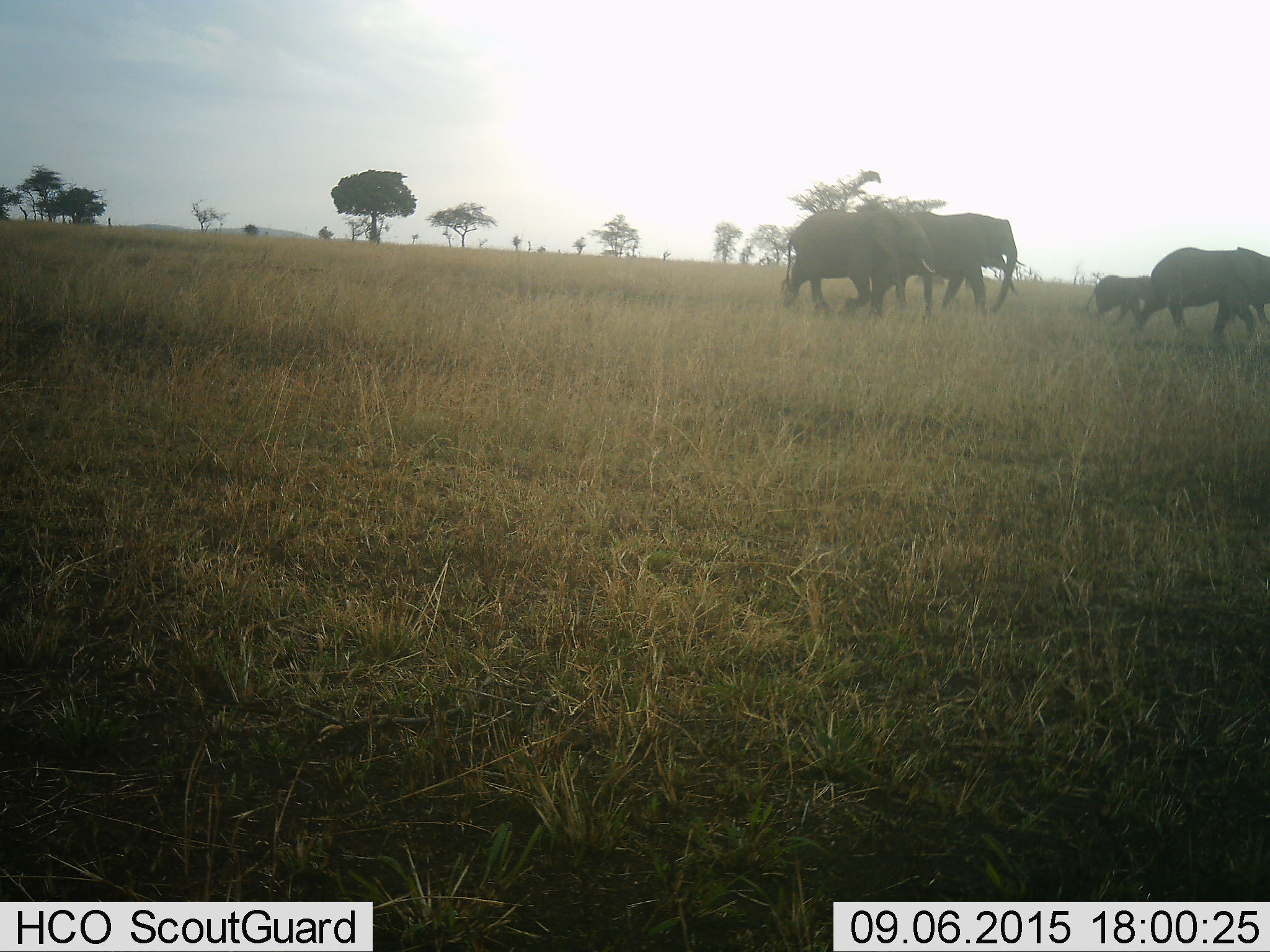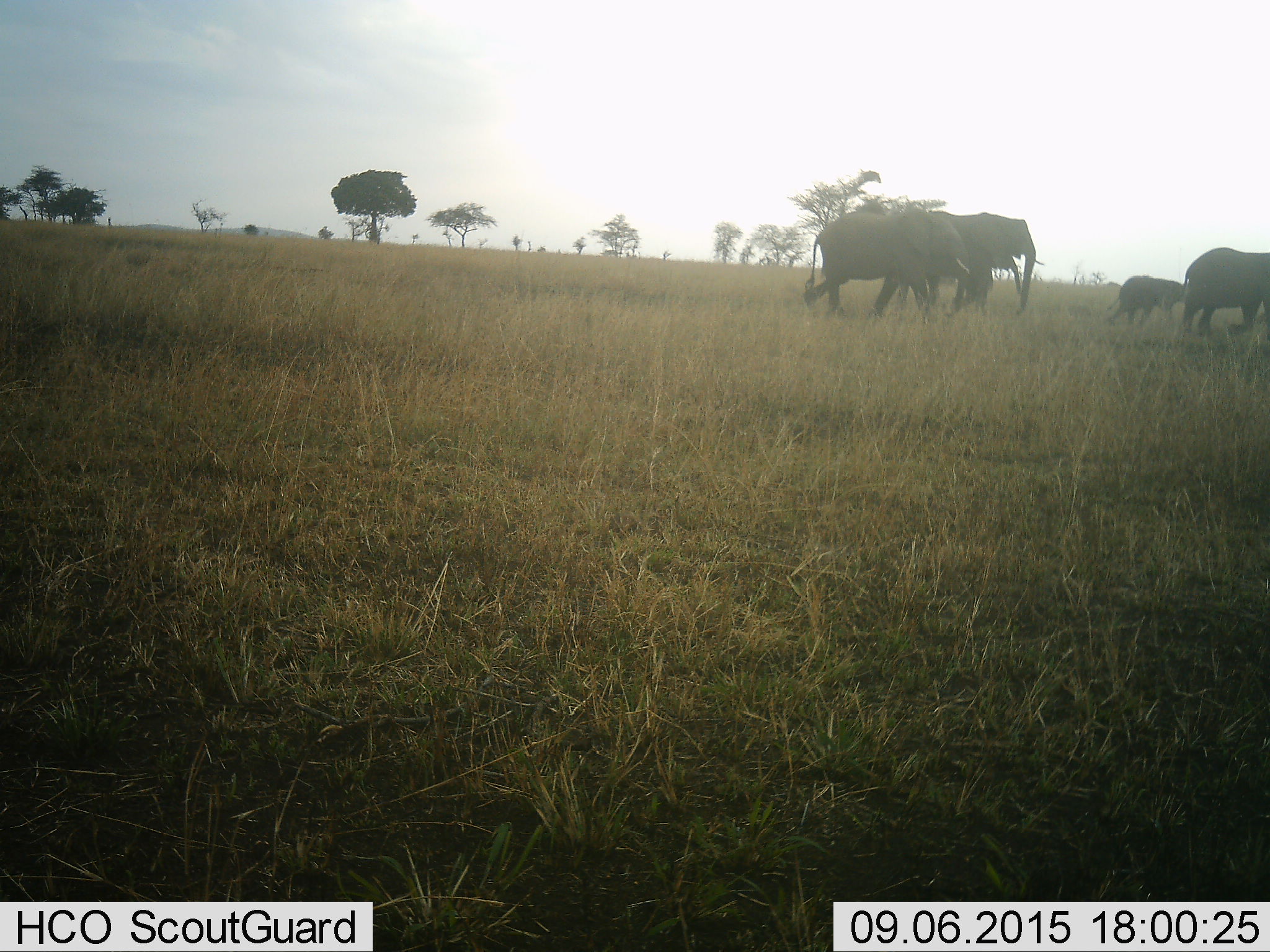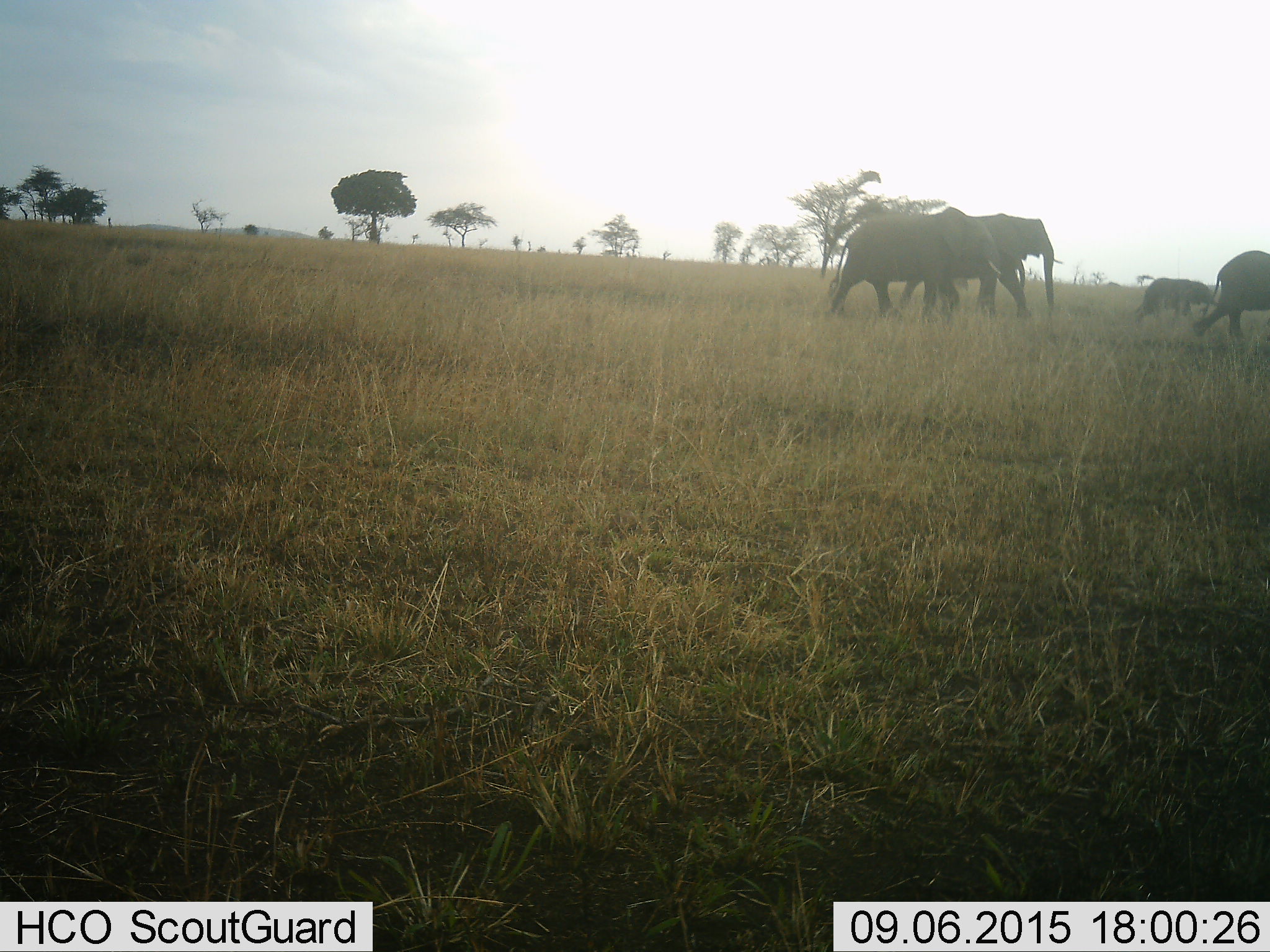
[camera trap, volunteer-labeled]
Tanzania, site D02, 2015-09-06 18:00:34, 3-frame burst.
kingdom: Animalia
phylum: Chordata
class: Mammalia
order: Proboscidea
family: Elephantidae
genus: Loxodonta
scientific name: Loxodonta africana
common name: african bush elephant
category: elephant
Elephant (african bush elephant) (Loxodonta africana), count 4. Behavior (volunteer vote fractions): standing 6%, resting 0%, moving 94%, interacting 0%. Young present (vote fraction): 88%. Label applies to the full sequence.